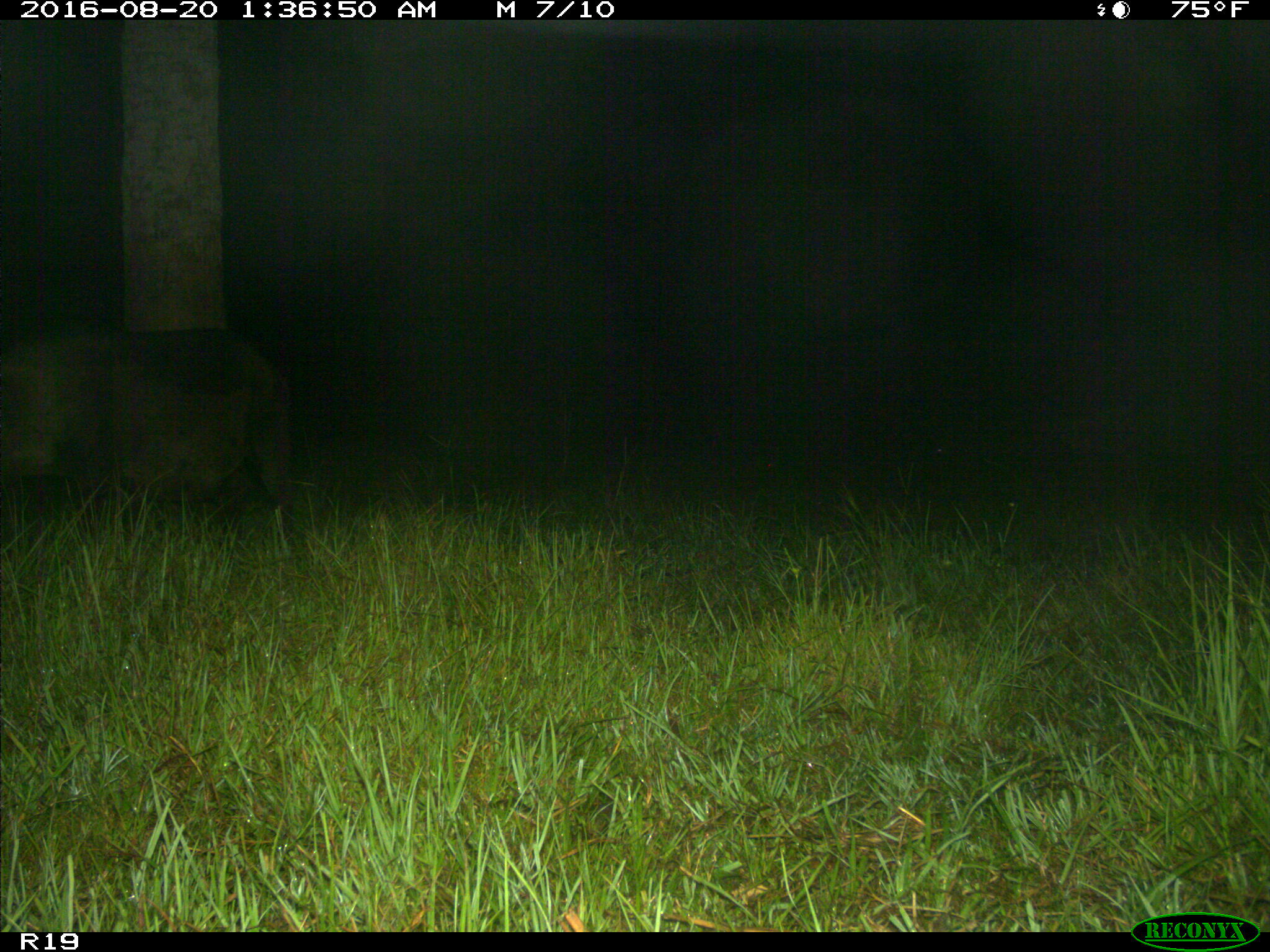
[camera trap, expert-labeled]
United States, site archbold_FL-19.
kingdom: Animalia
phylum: Chordata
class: Mammalia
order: Artiodactyla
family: Suidae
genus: Sus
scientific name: Sus scrofa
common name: wild boar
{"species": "Sus scrofa (wild boar)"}